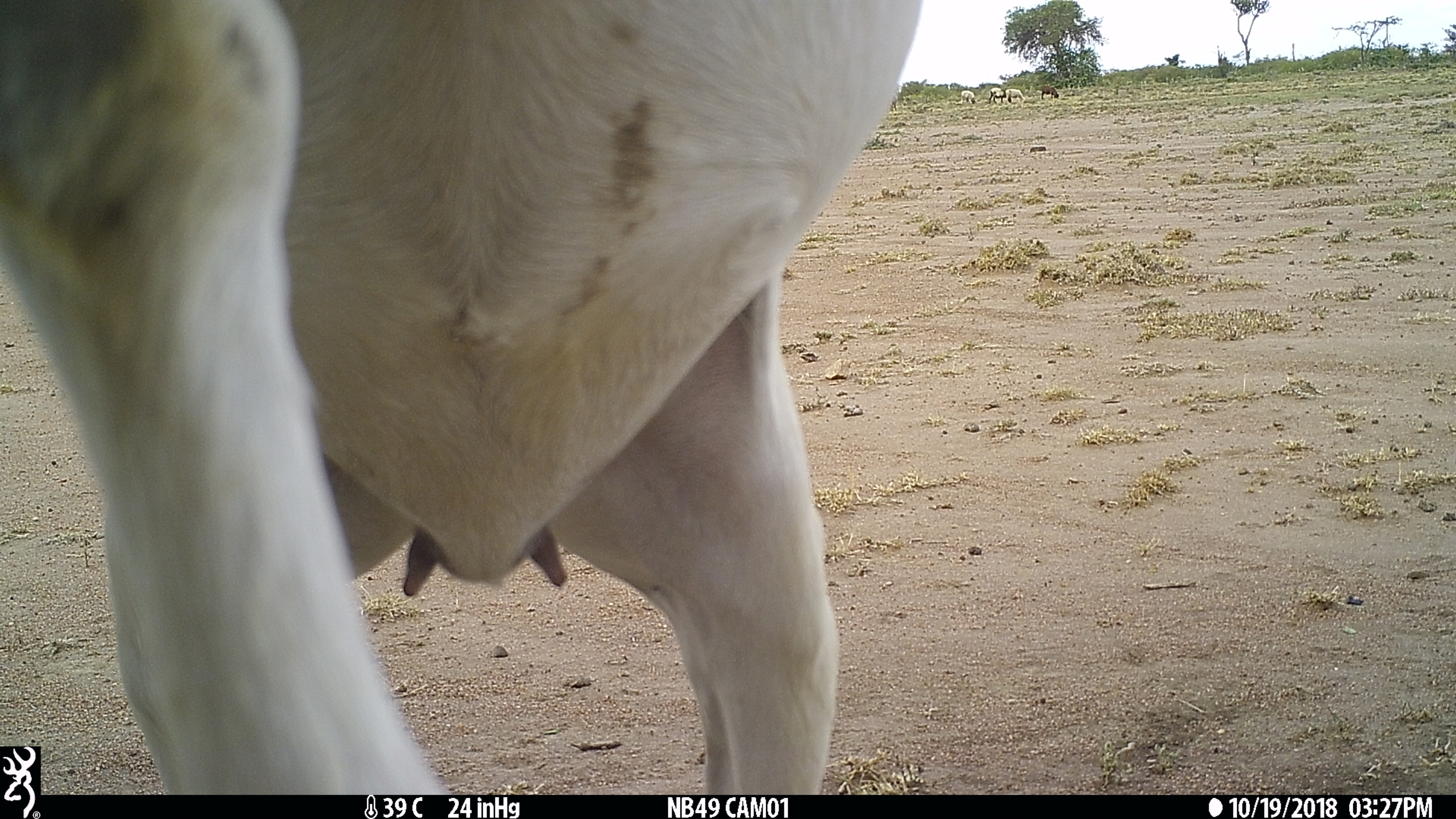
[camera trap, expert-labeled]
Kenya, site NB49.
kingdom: Animalia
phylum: Chordata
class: Mammalia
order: Artiodactyla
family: Bovidae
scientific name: Bovidae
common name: sheep or goat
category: shoat